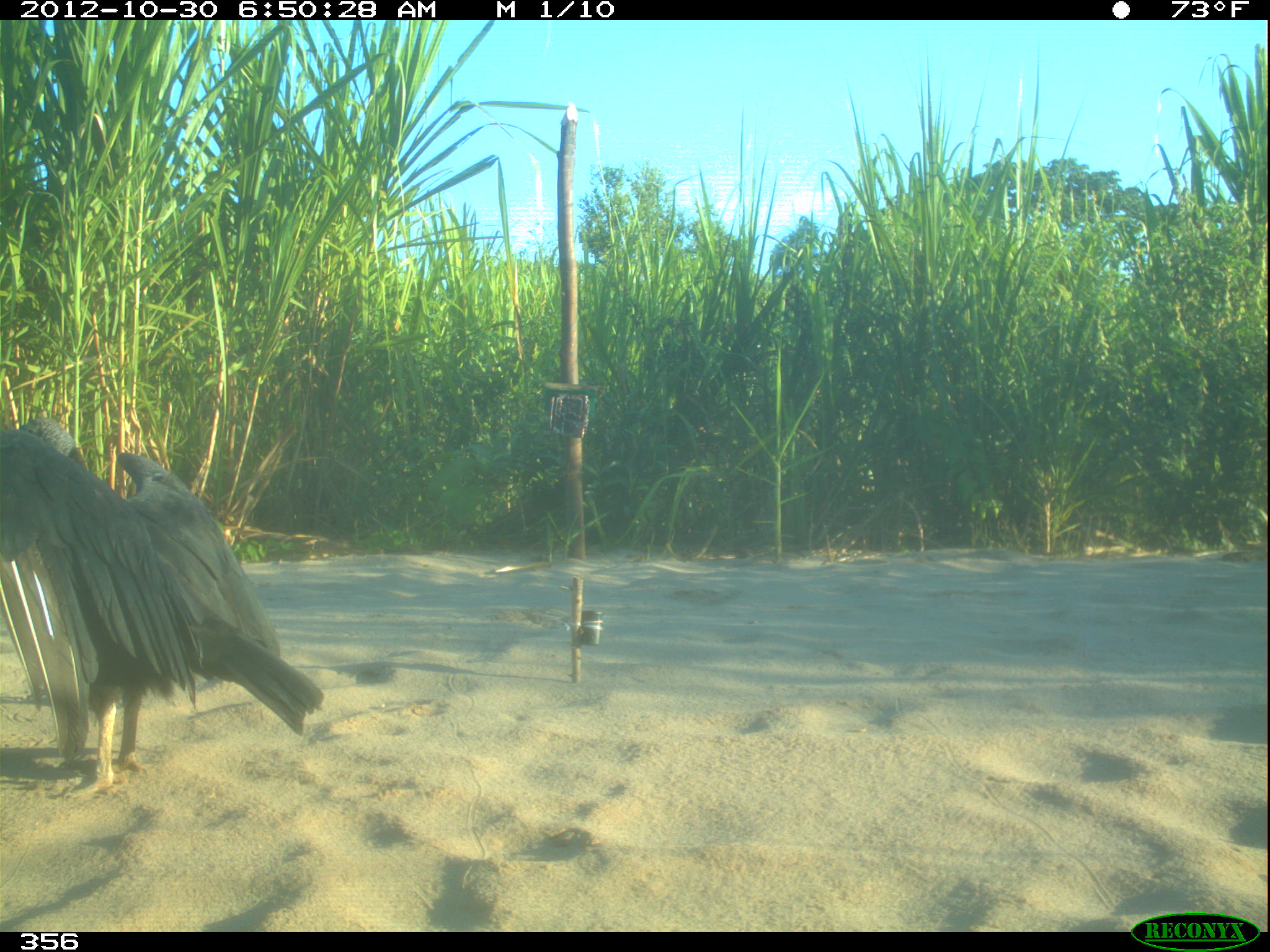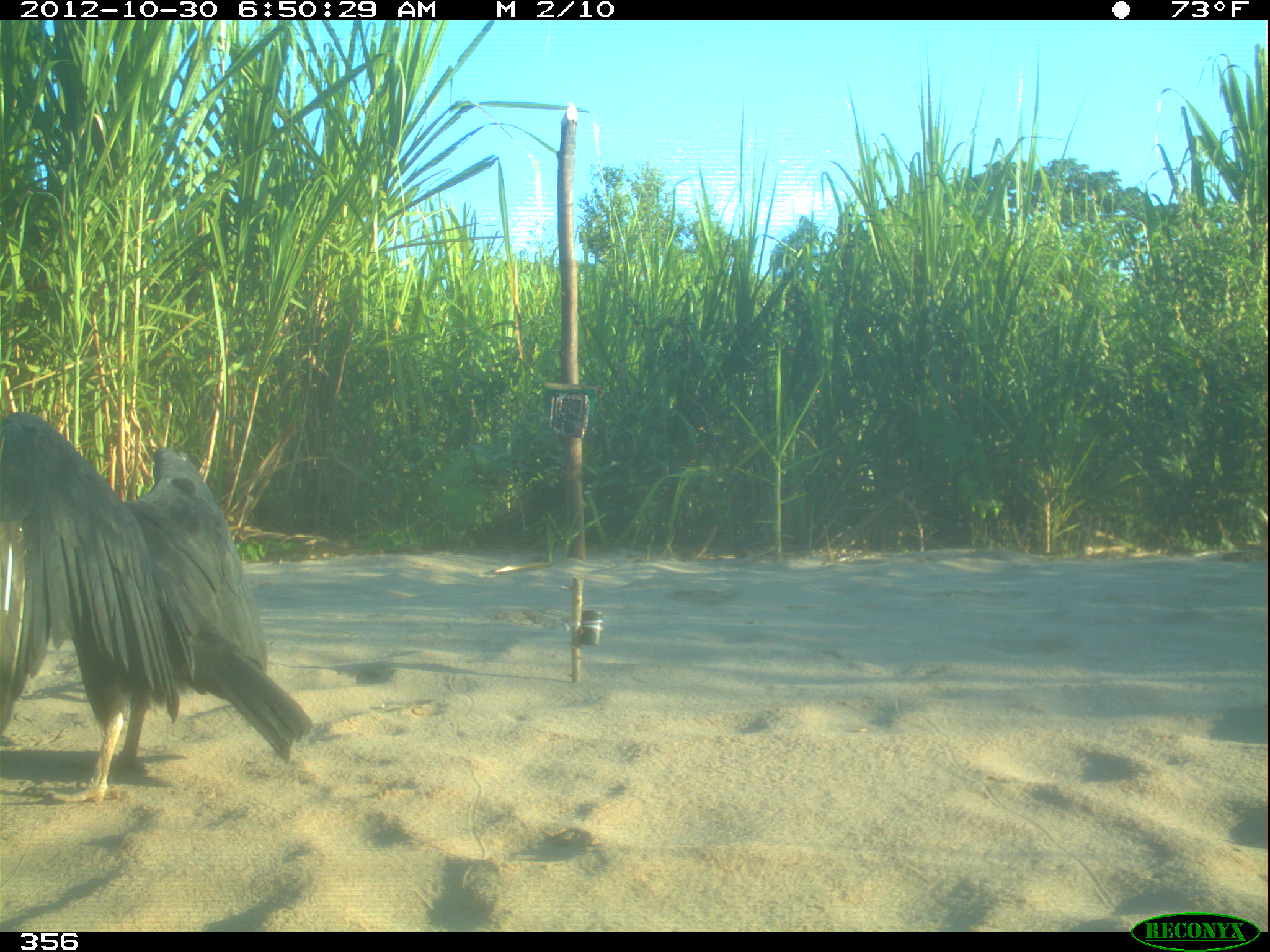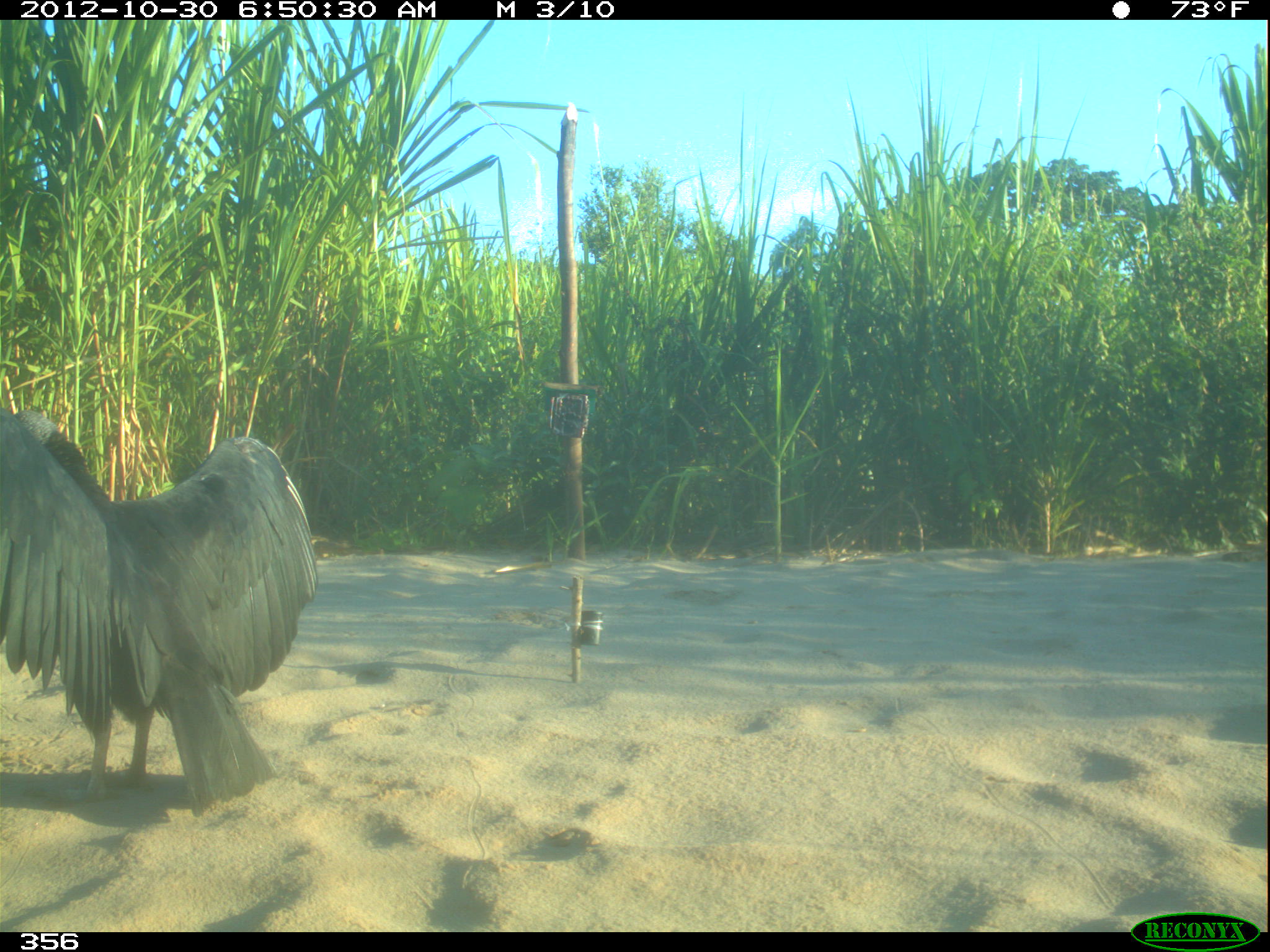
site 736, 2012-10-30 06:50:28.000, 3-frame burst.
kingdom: Animalia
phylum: Chordata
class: Aves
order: Cathartiformes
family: Cathartidae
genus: Coragyps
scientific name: Coragyps atratus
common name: black vulture